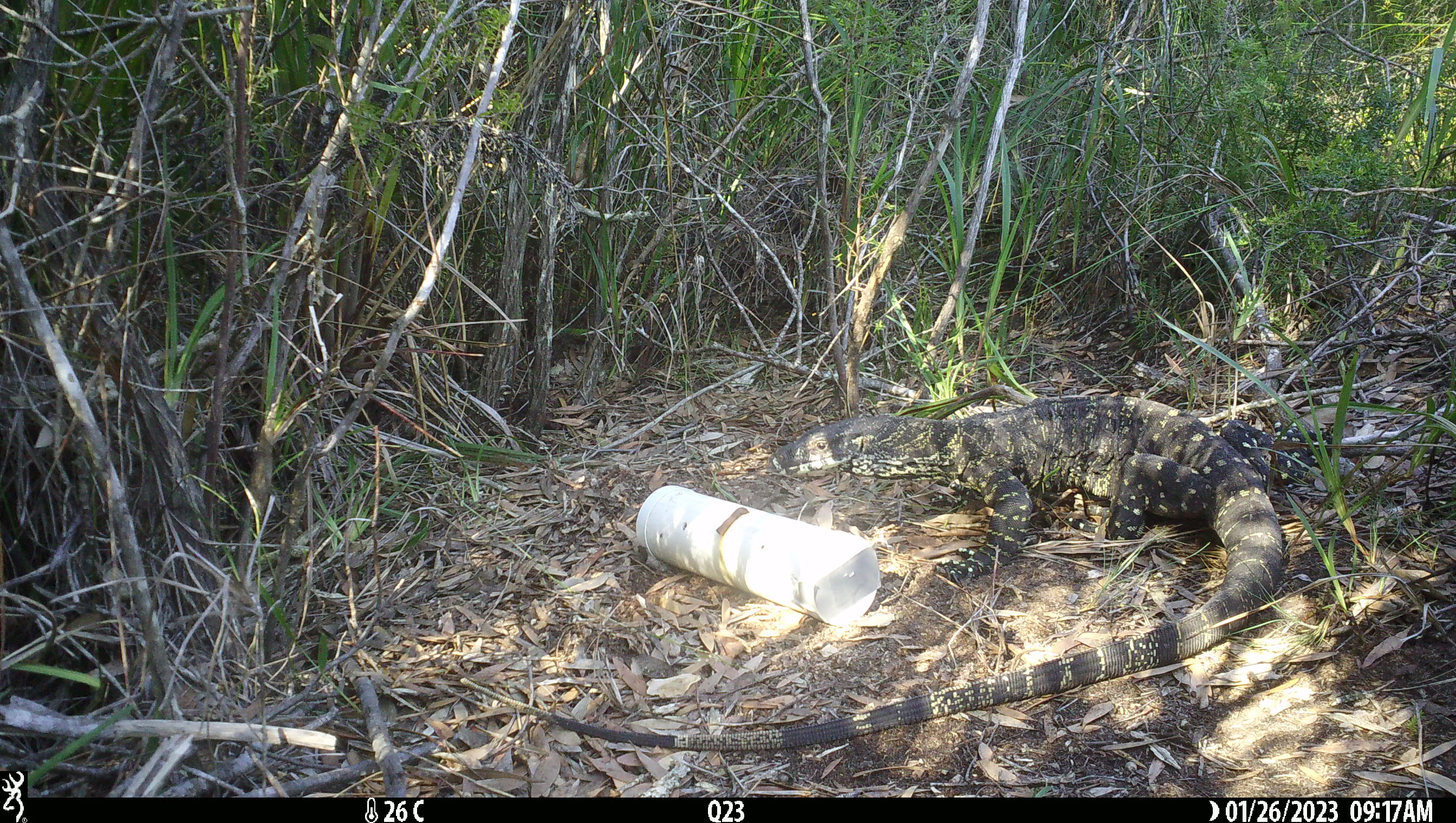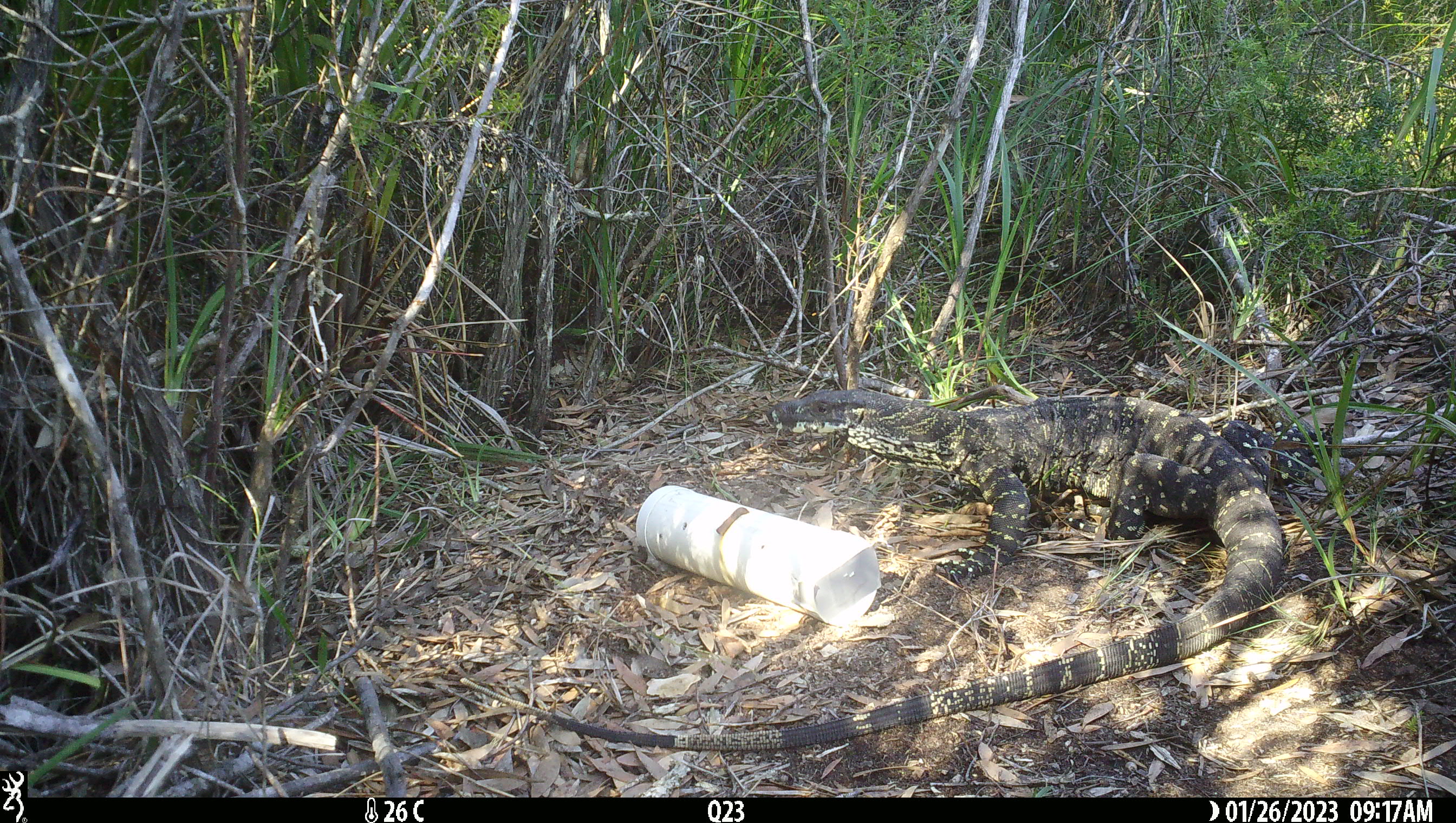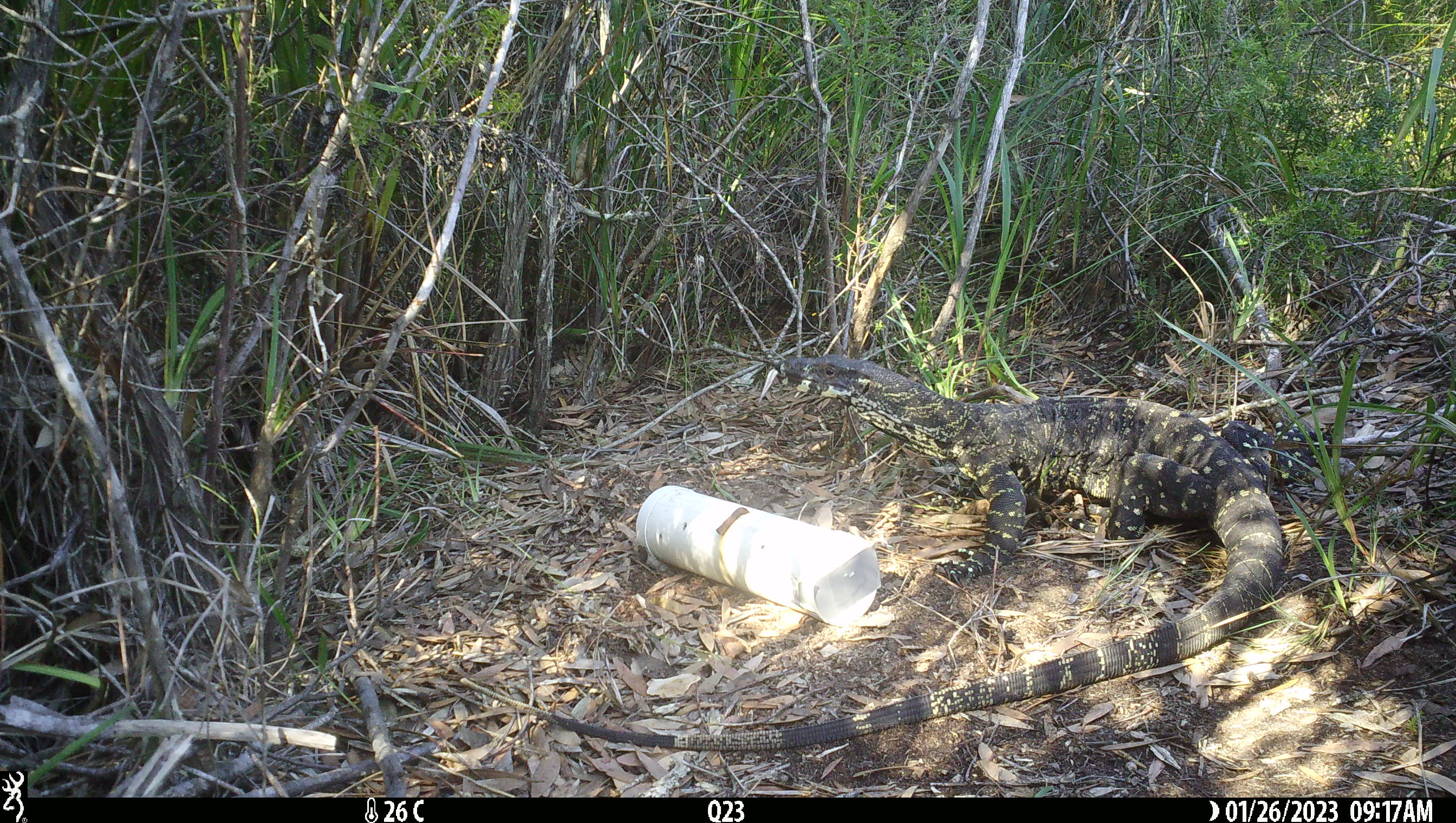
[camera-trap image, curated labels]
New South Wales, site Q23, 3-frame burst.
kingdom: Animalia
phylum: Chordata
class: Reptilia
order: Squamata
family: Varanidae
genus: Varanus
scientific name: Varanus varius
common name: lace monitor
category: goanna